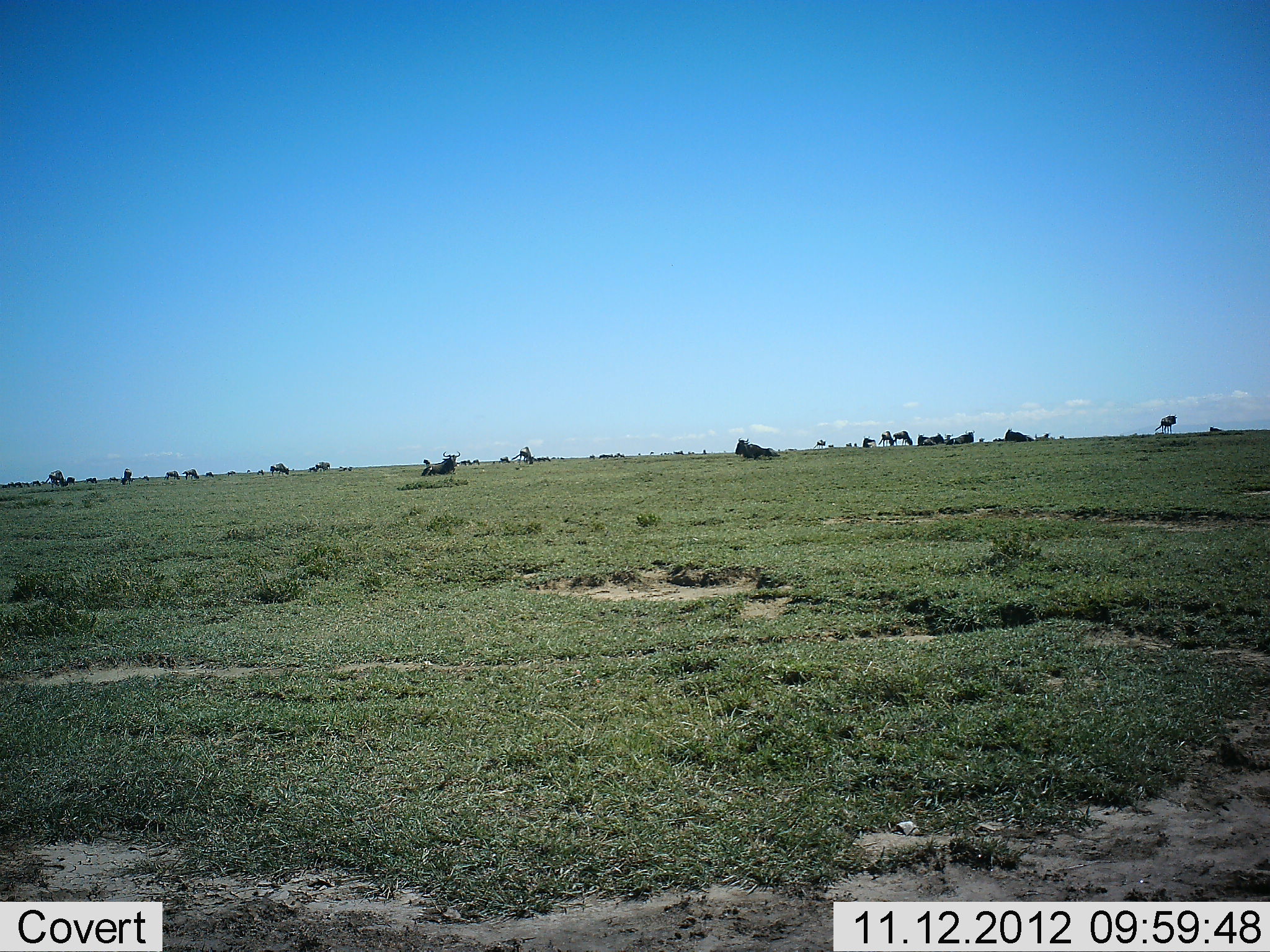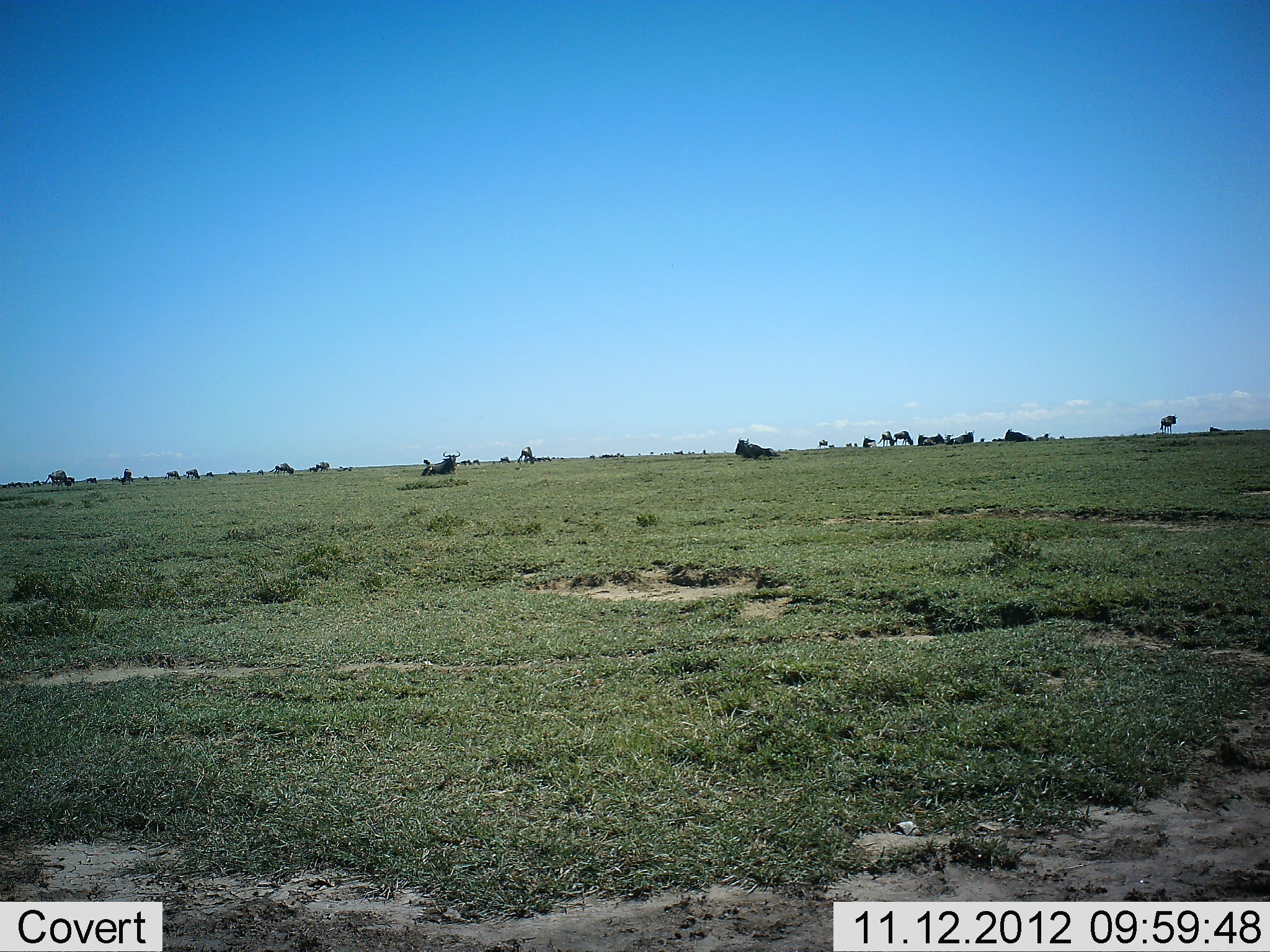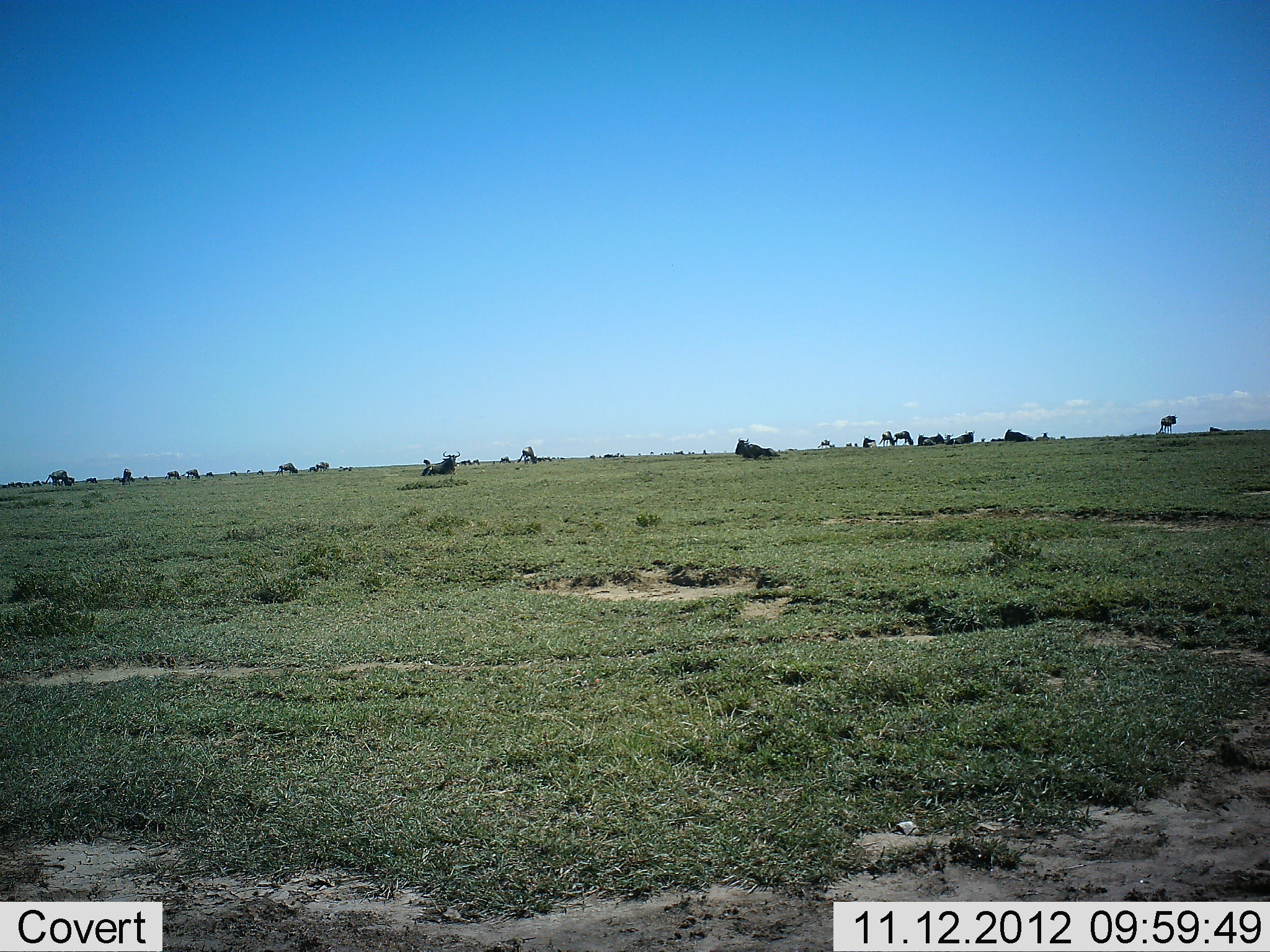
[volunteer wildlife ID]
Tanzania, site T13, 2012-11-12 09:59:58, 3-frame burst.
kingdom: Animalia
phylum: Chordata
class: Mammalia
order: Artiodactyla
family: Bovidae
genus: Connochaetes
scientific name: Connochaetes taurinus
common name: blue wildebeest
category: wildebeest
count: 11-50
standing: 40%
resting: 80%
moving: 50%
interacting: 10%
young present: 0%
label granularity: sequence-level